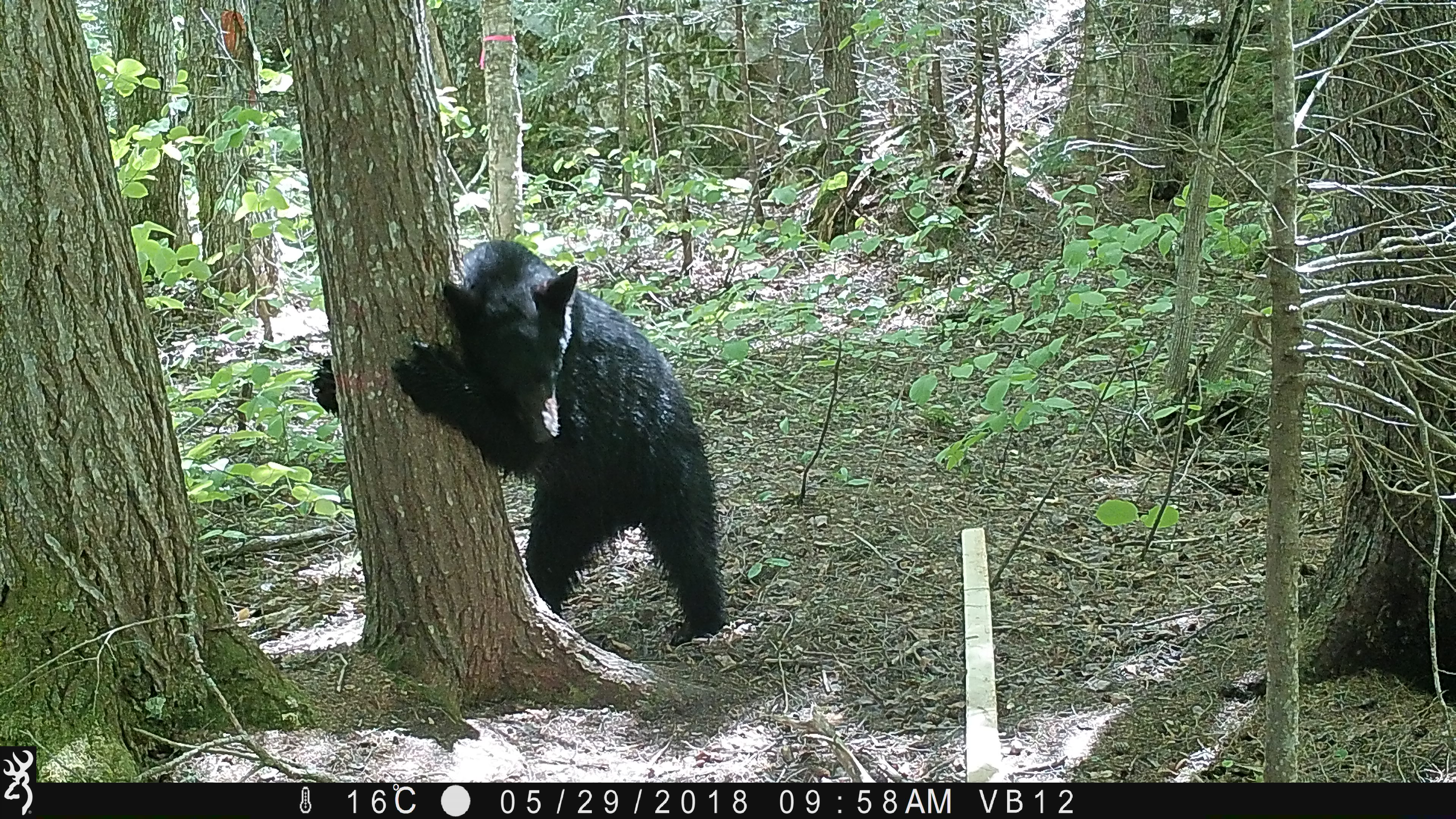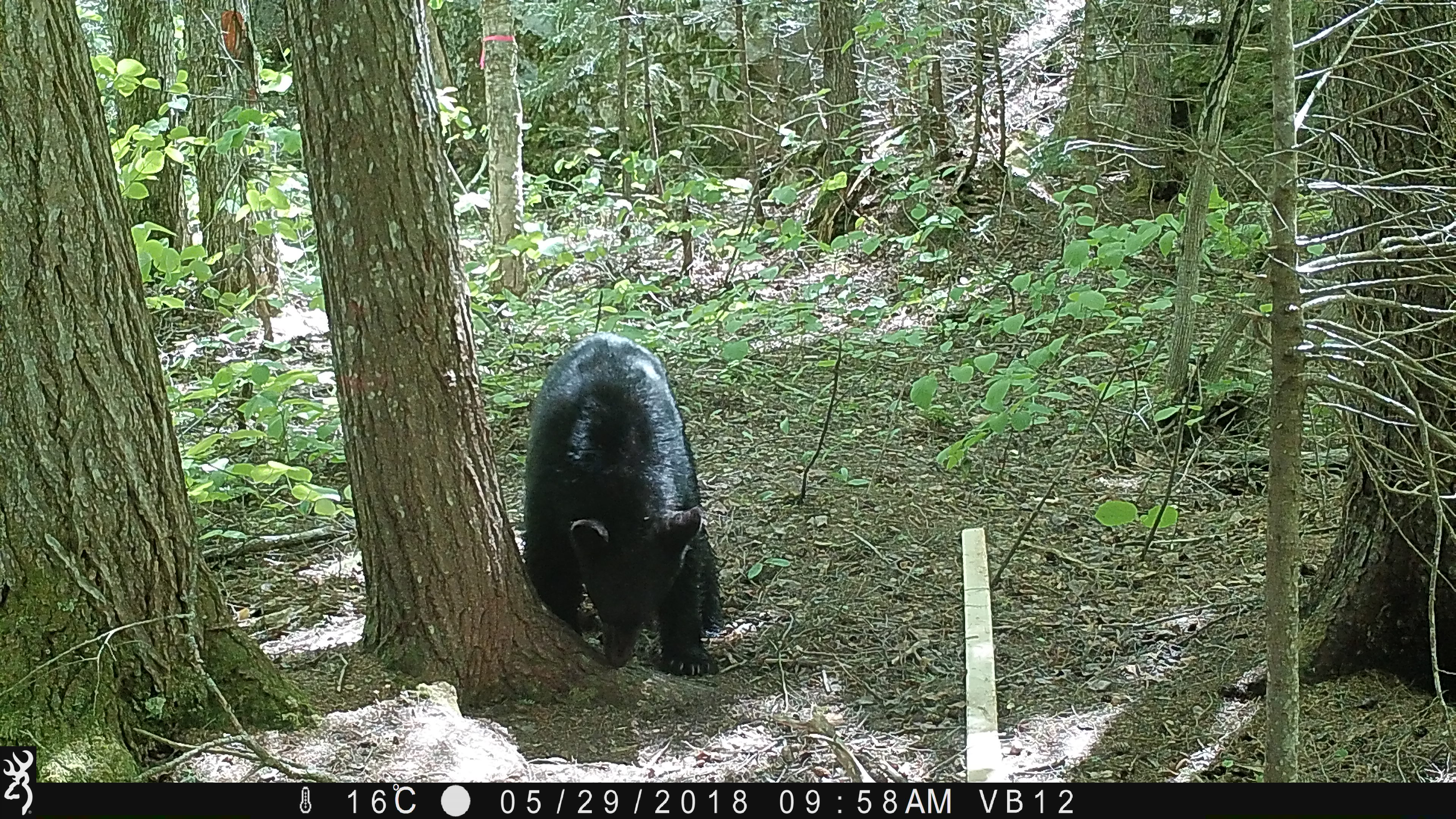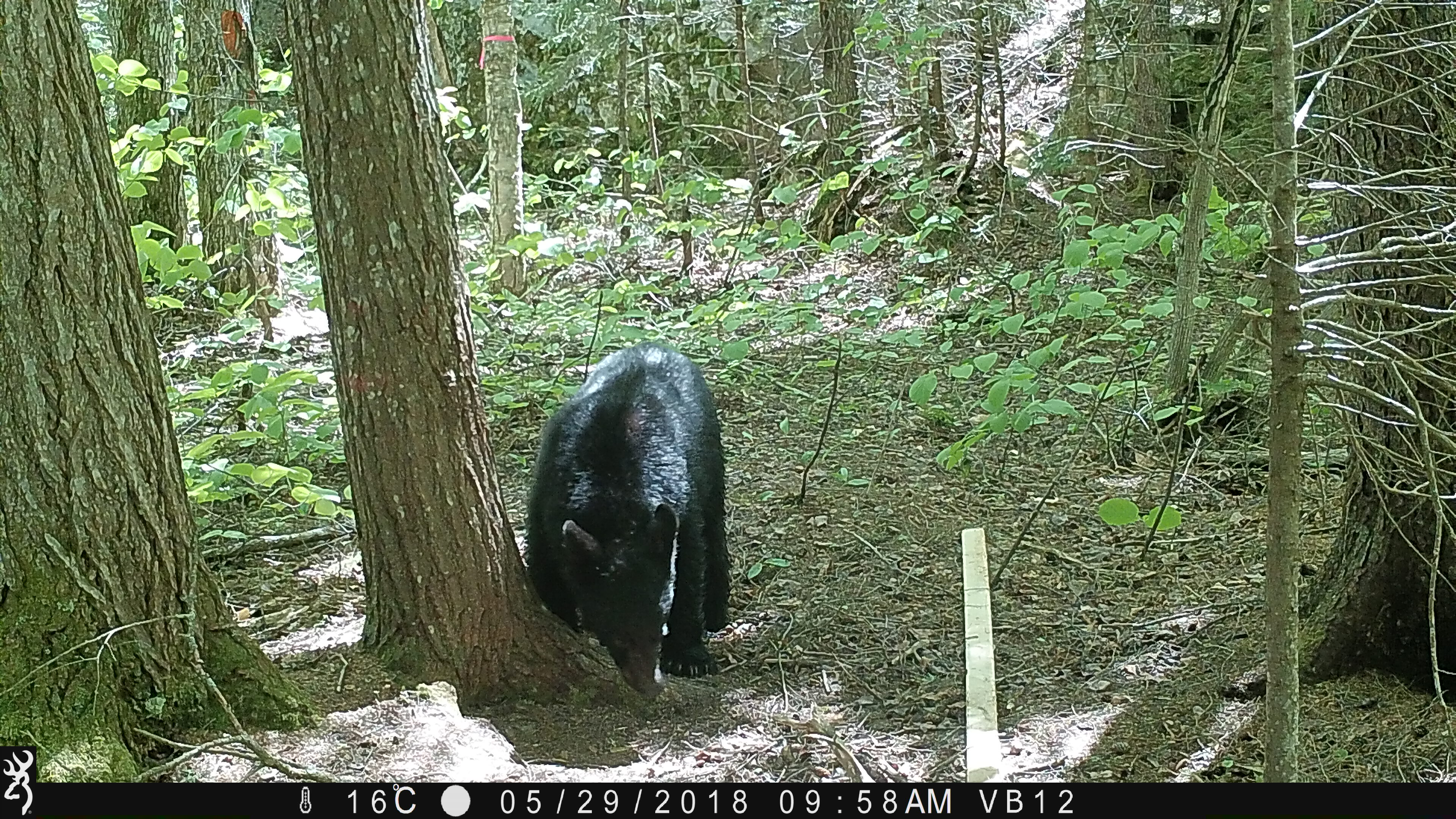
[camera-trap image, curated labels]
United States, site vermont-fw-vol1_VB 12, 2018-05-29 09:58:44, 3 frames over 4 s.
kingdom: Animalia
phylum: Chordata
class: Mammalia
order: Carnivora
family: Ursidae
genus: Ursus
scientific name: Ursus americanus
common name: black bear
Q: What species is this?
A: Black bear (Ursus americanus).